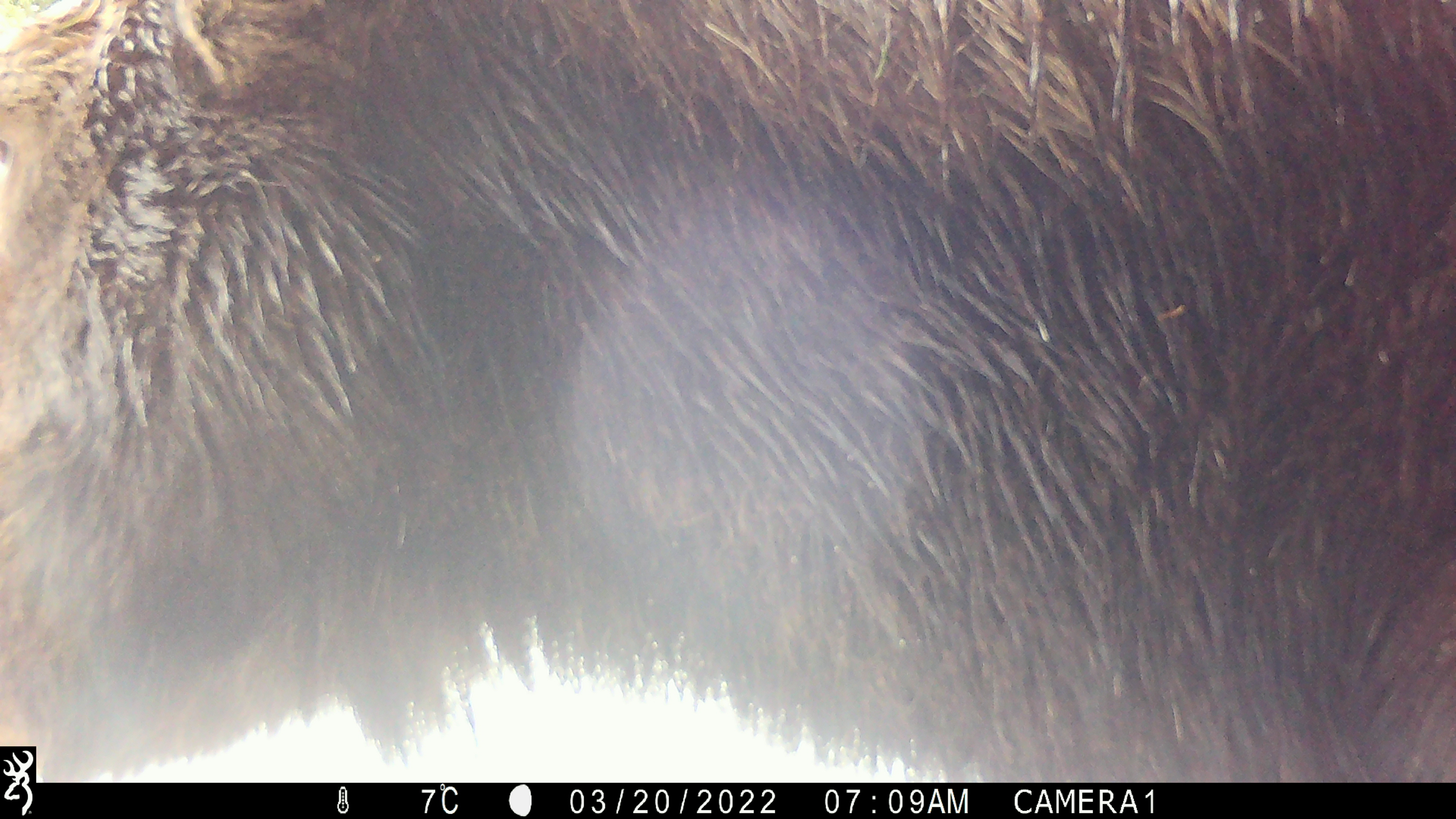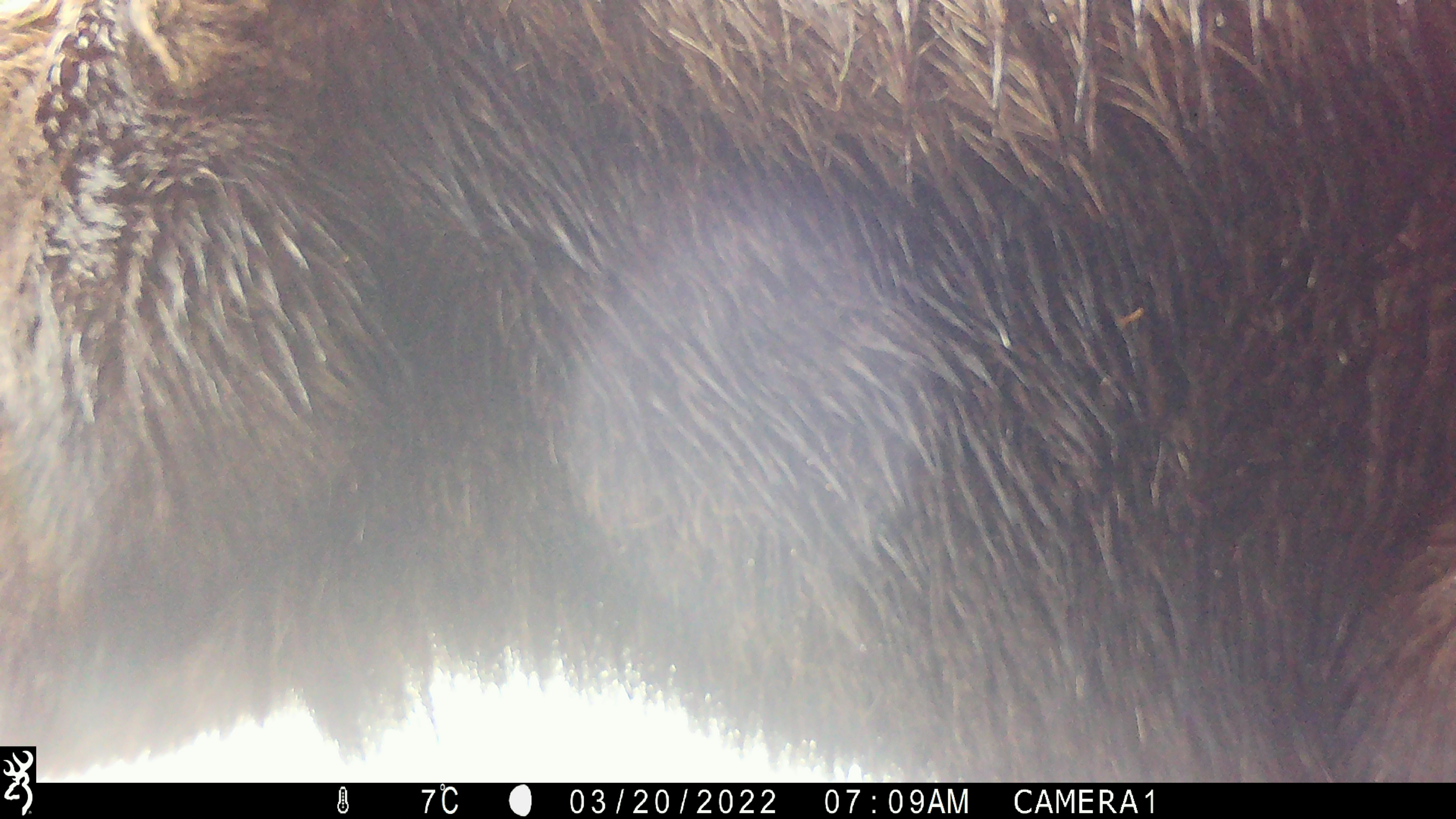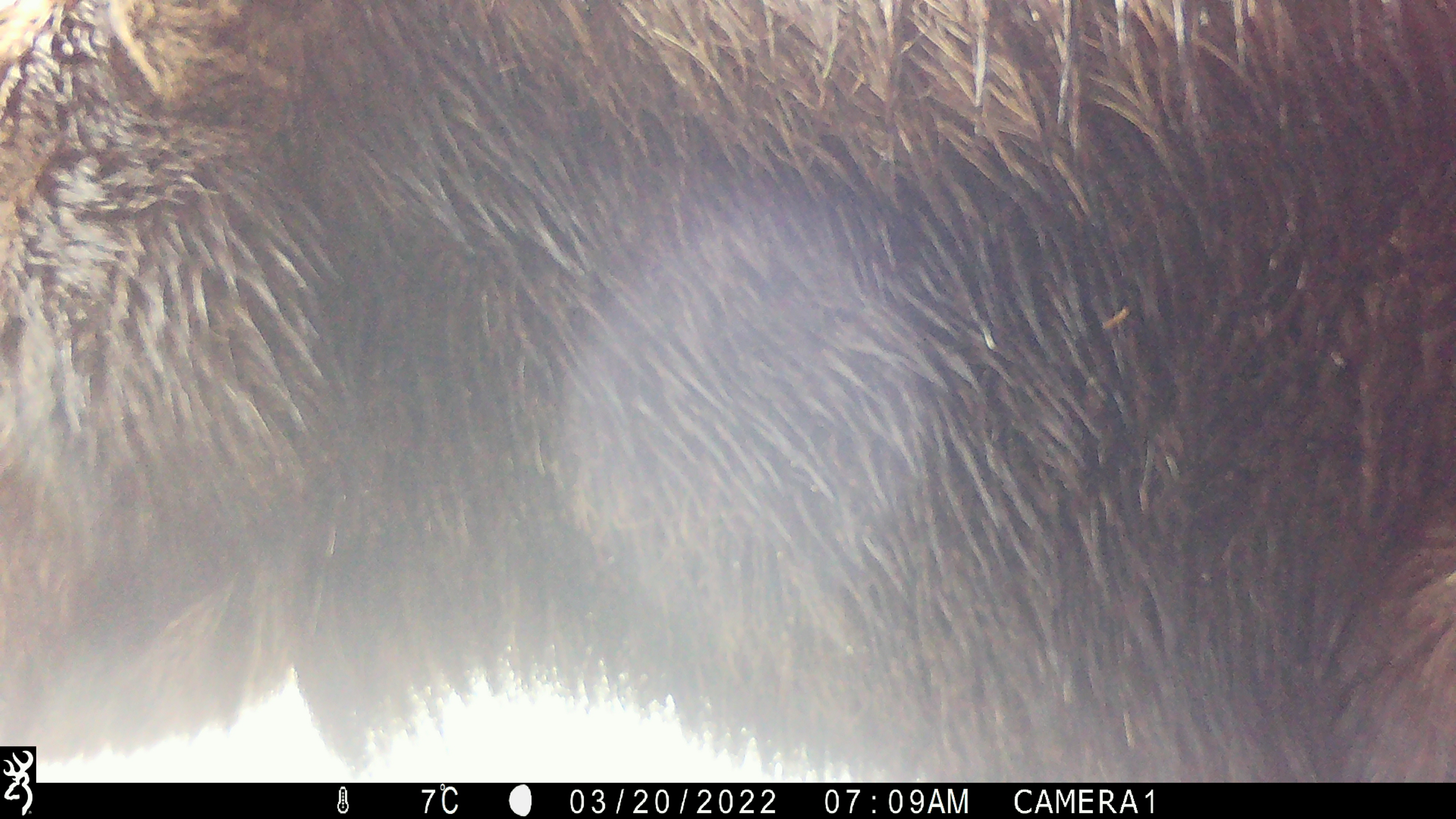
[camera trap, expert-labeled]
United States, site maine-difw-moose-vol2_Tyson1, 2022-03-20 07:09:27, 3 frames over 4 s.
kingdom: Animalia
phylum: Chordata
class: Mammalia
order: Artiodactyla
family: Cervidae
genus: Alces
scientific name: Alces alces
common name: moose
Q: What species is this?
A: Moose (Alces alces).